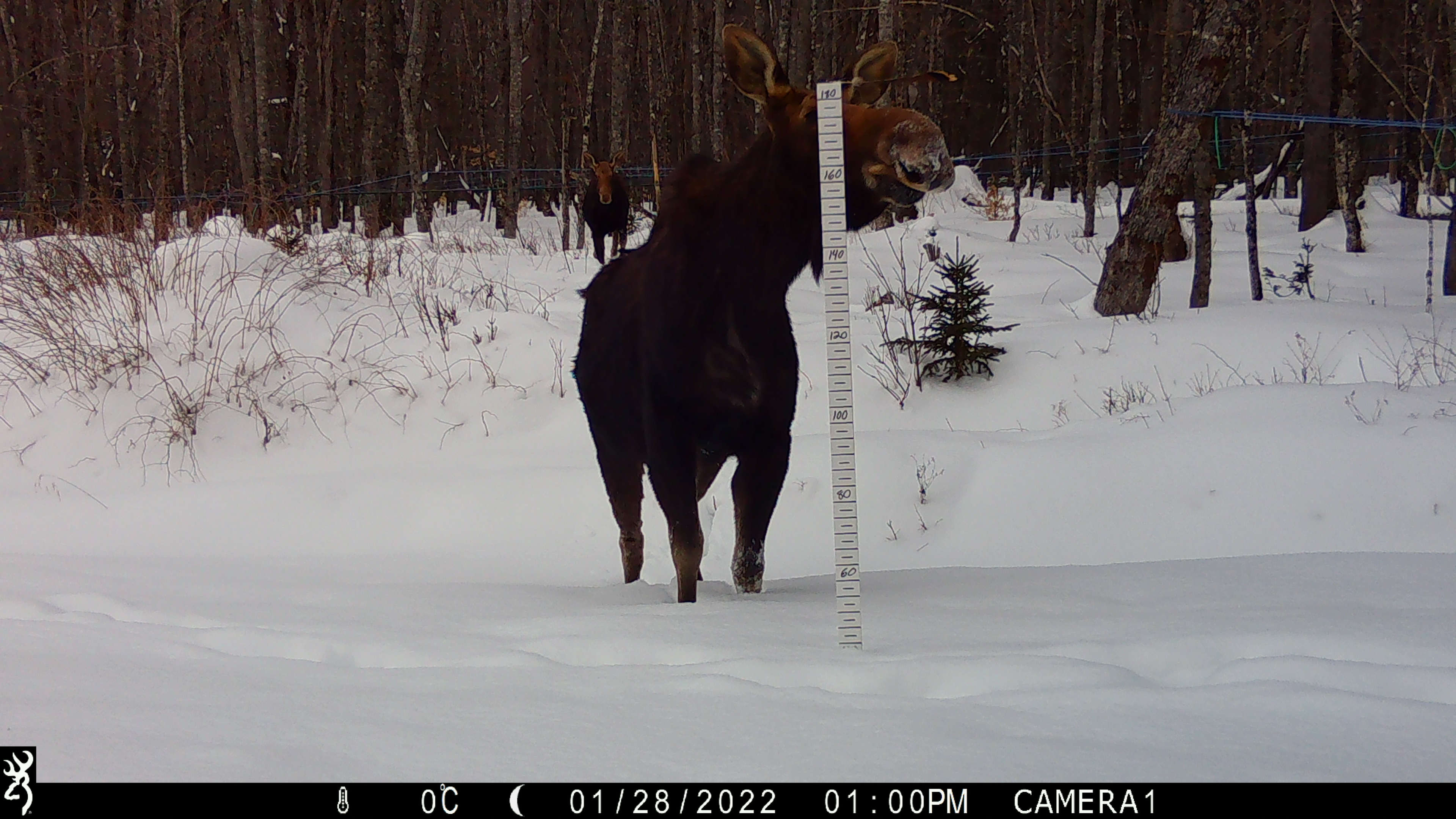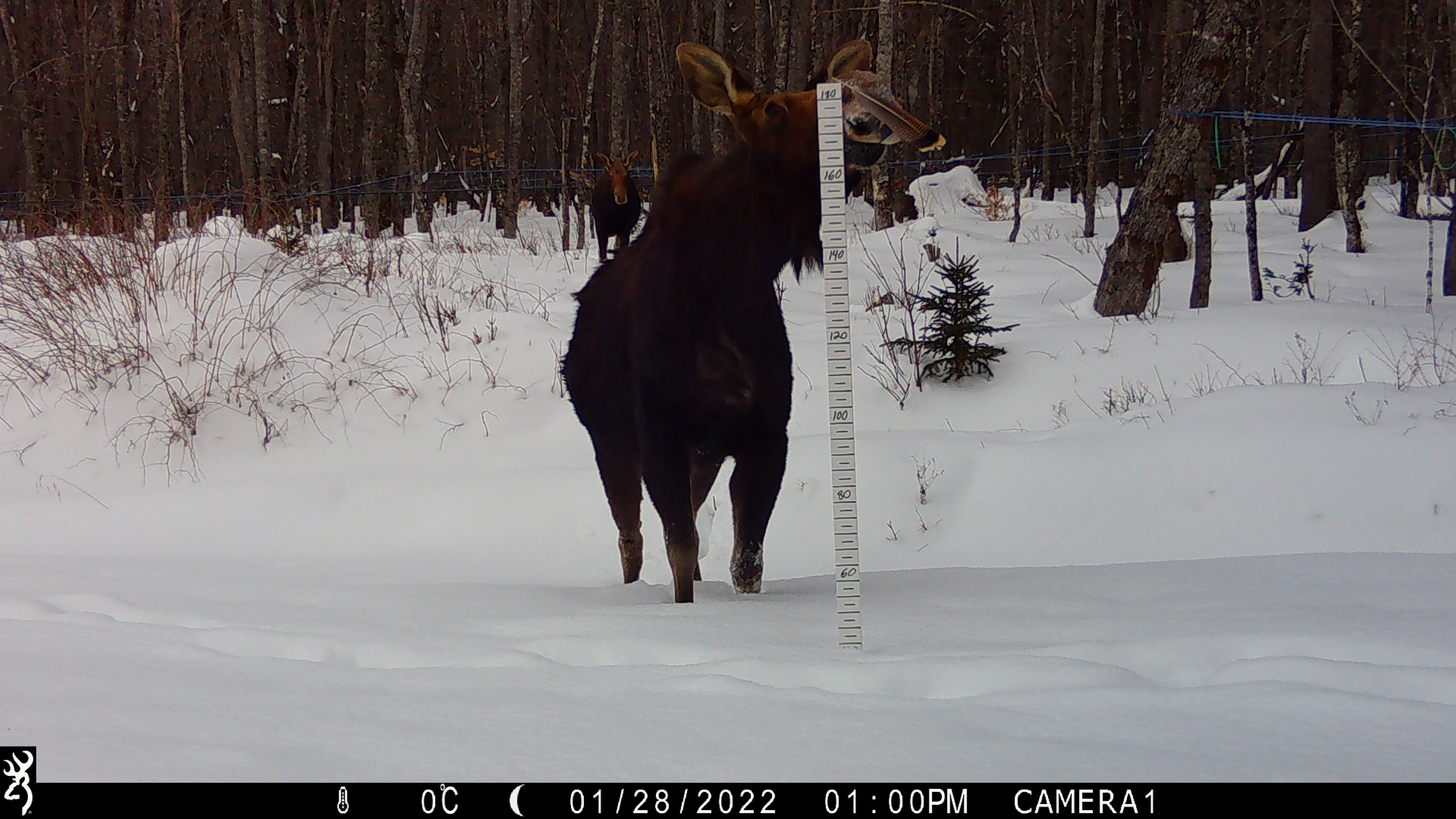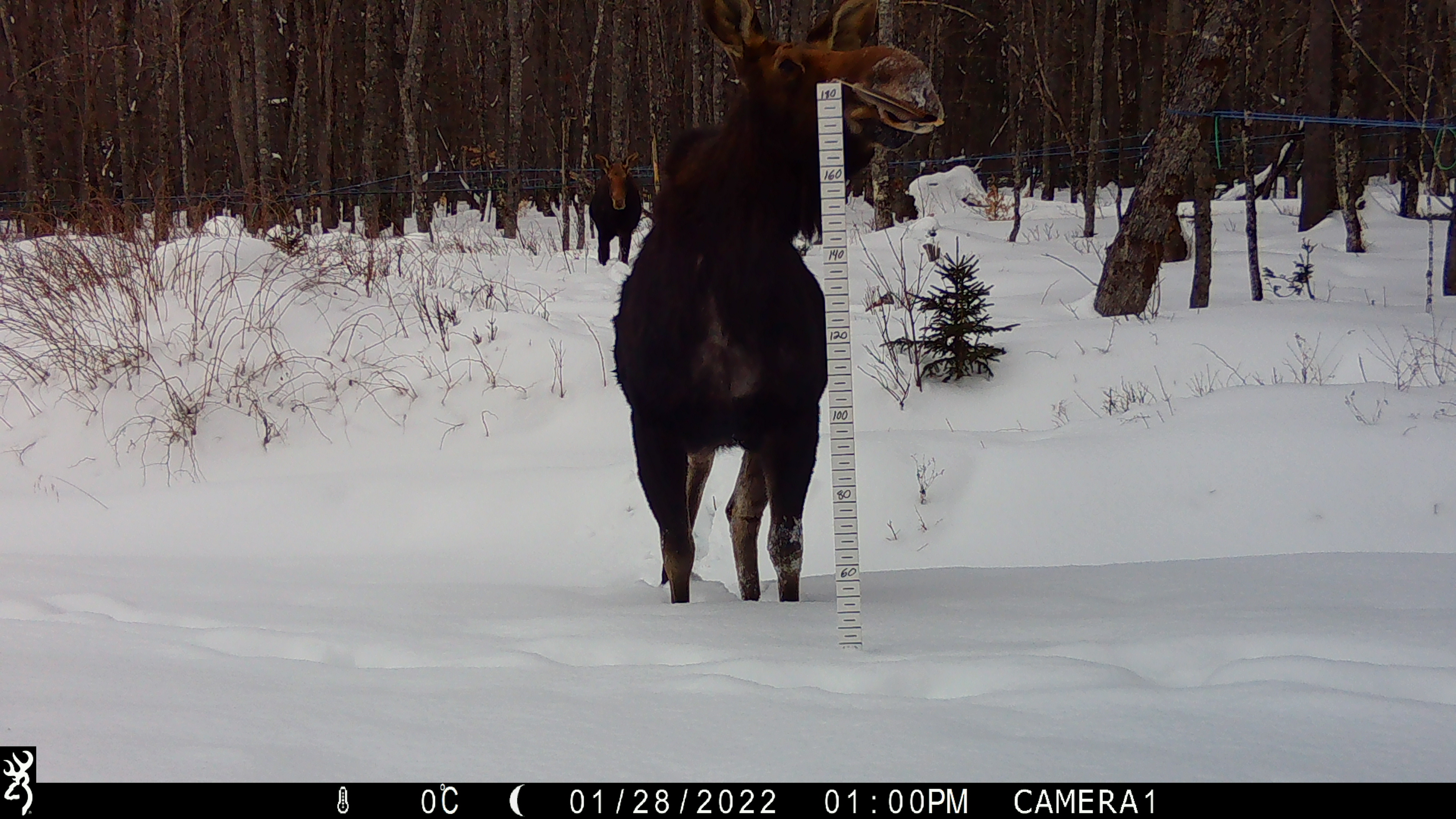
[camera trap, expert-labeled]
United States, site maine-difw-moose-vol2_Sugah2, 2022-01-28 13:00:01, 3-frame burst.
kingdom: Animalia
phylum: Chordata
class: Mammalia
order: Artiodactyla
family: Cervidae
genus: Alces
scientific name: Alces alces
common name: moose